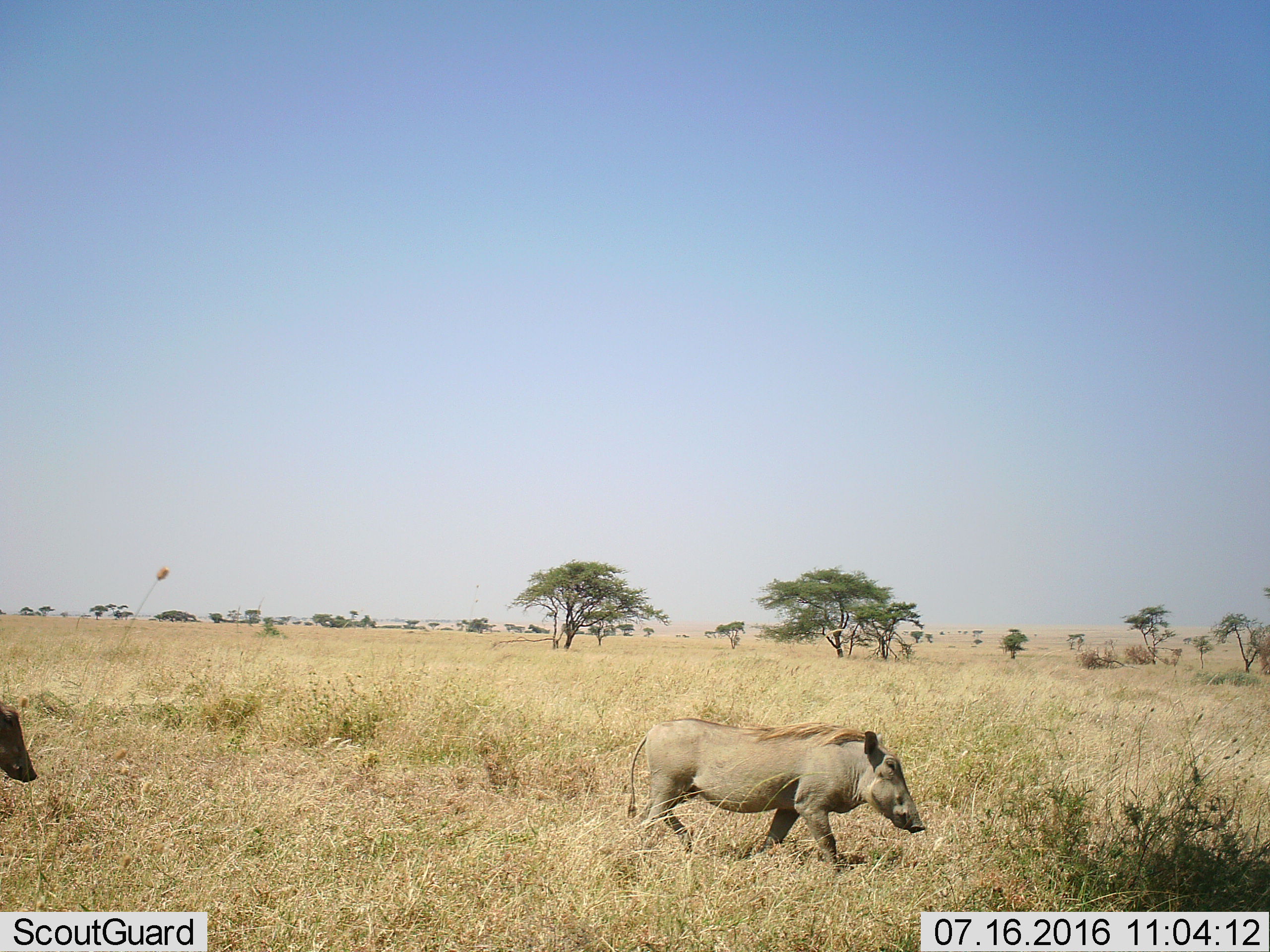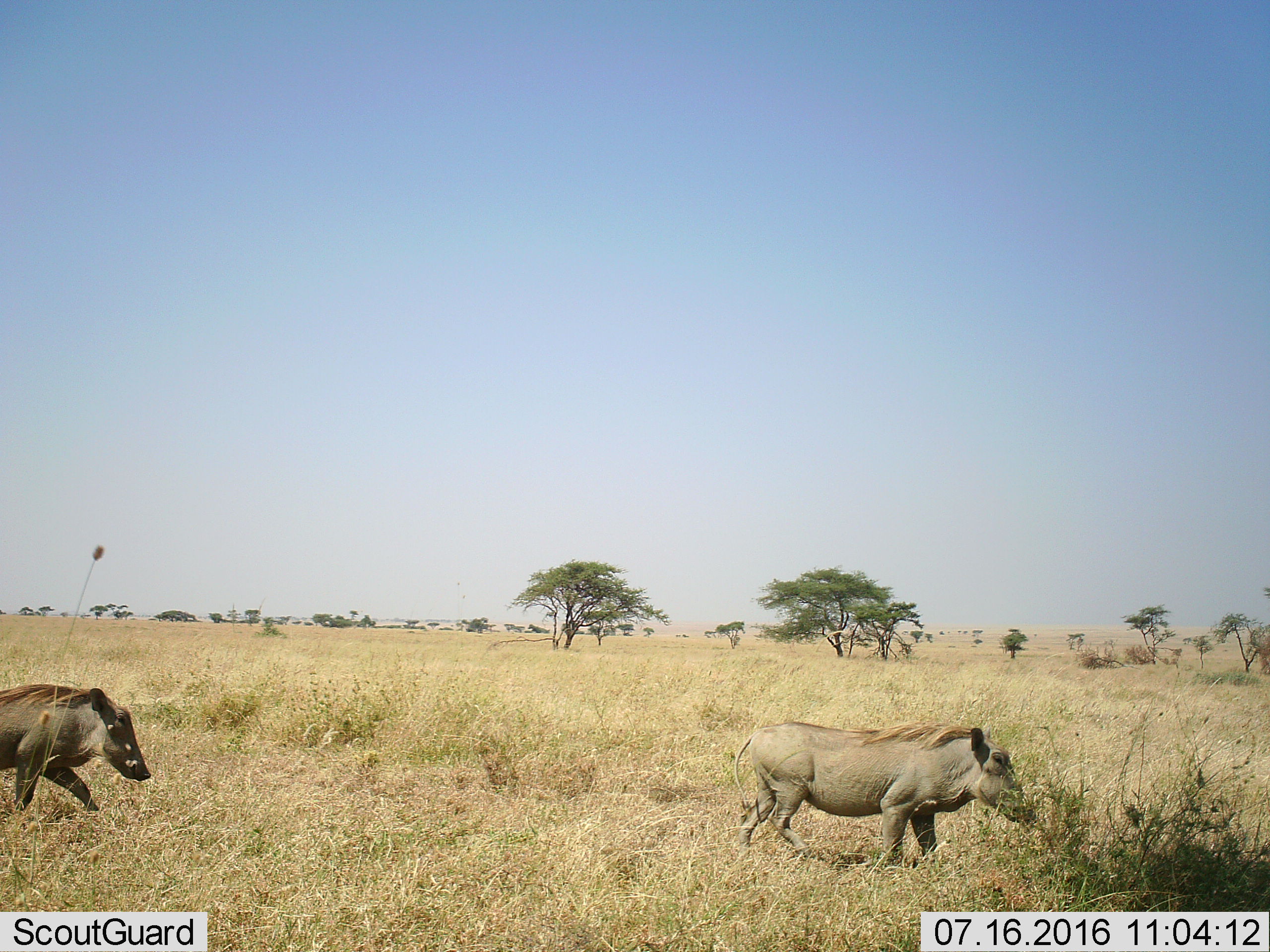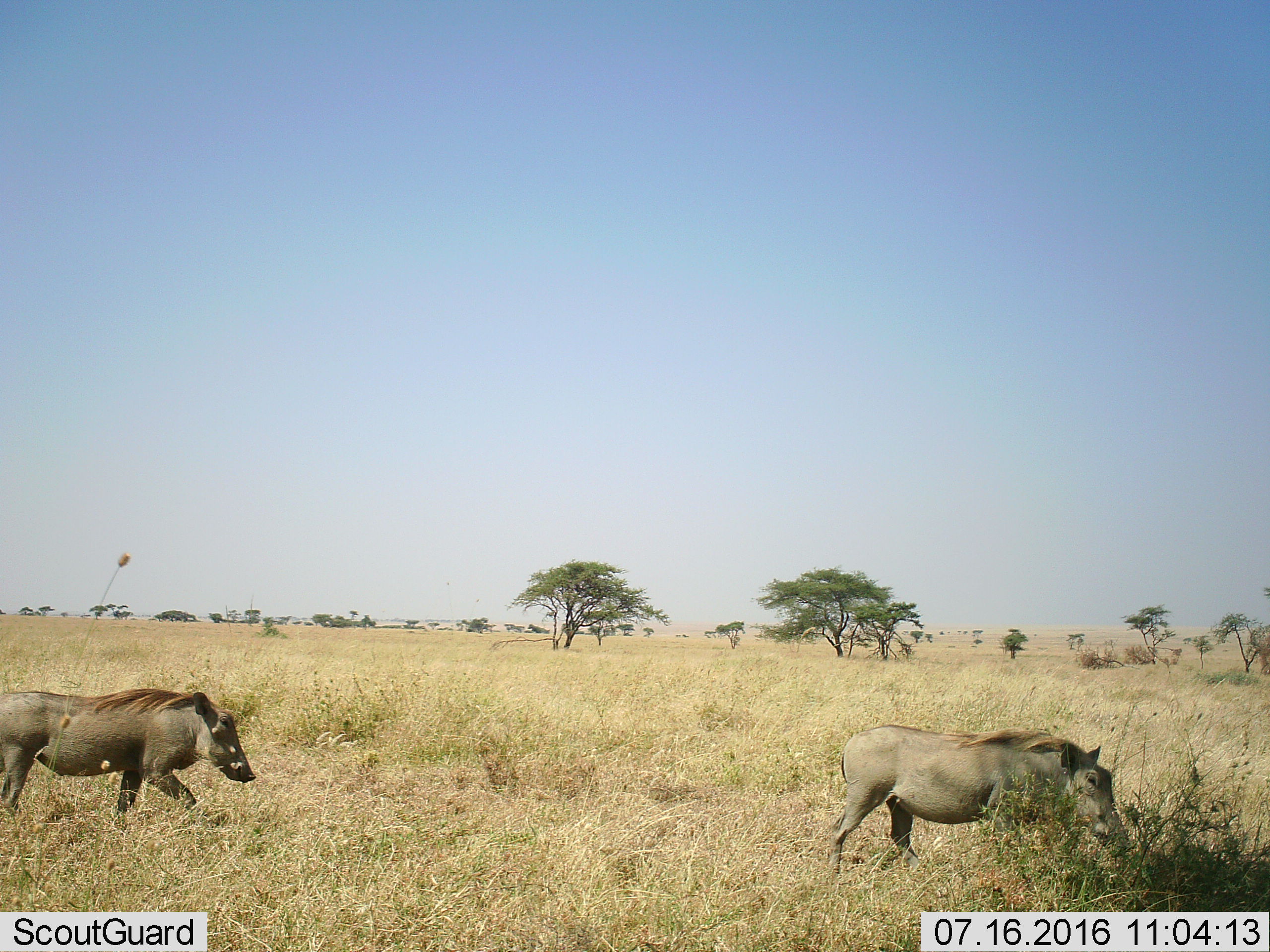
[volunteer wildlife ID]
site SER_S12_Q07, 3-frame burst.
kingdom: Animalia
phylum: Chordata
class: Mammalia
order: Artiodactyla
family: Suidae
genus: Phacochoerus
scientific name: Phacochoerus africanus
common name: warthog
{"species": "warthog (Phacochoerus africanus)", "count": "2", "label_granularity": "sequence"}